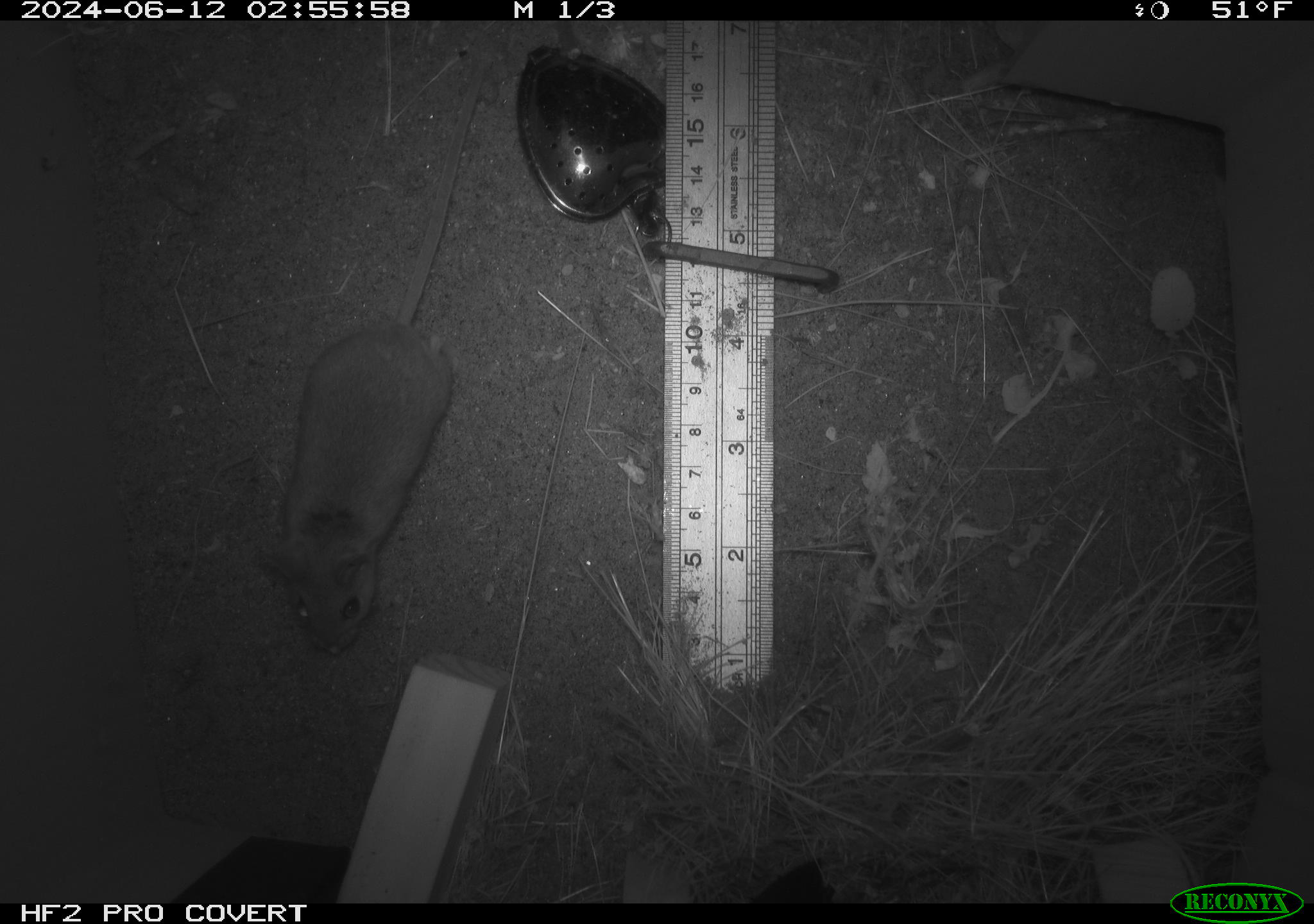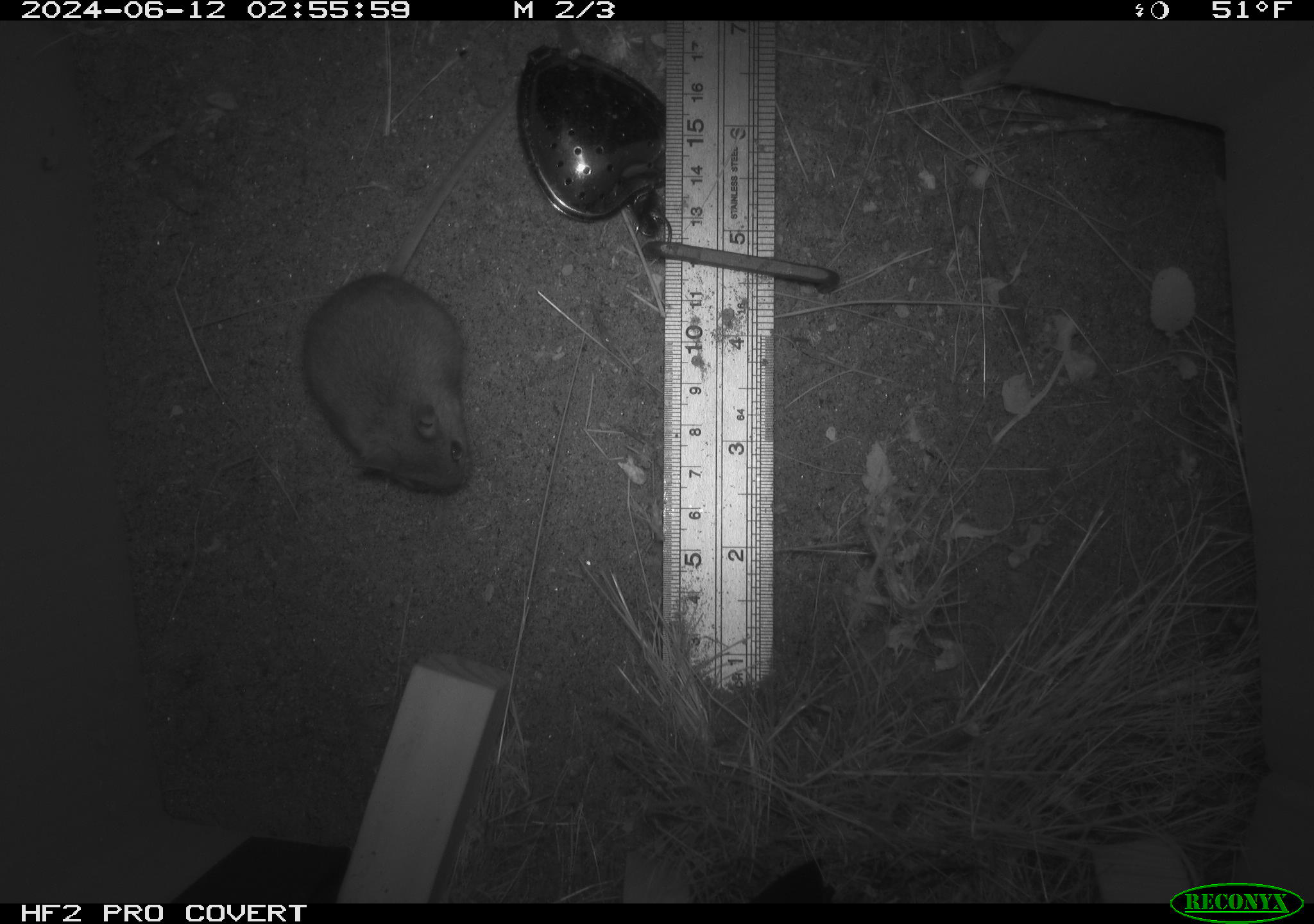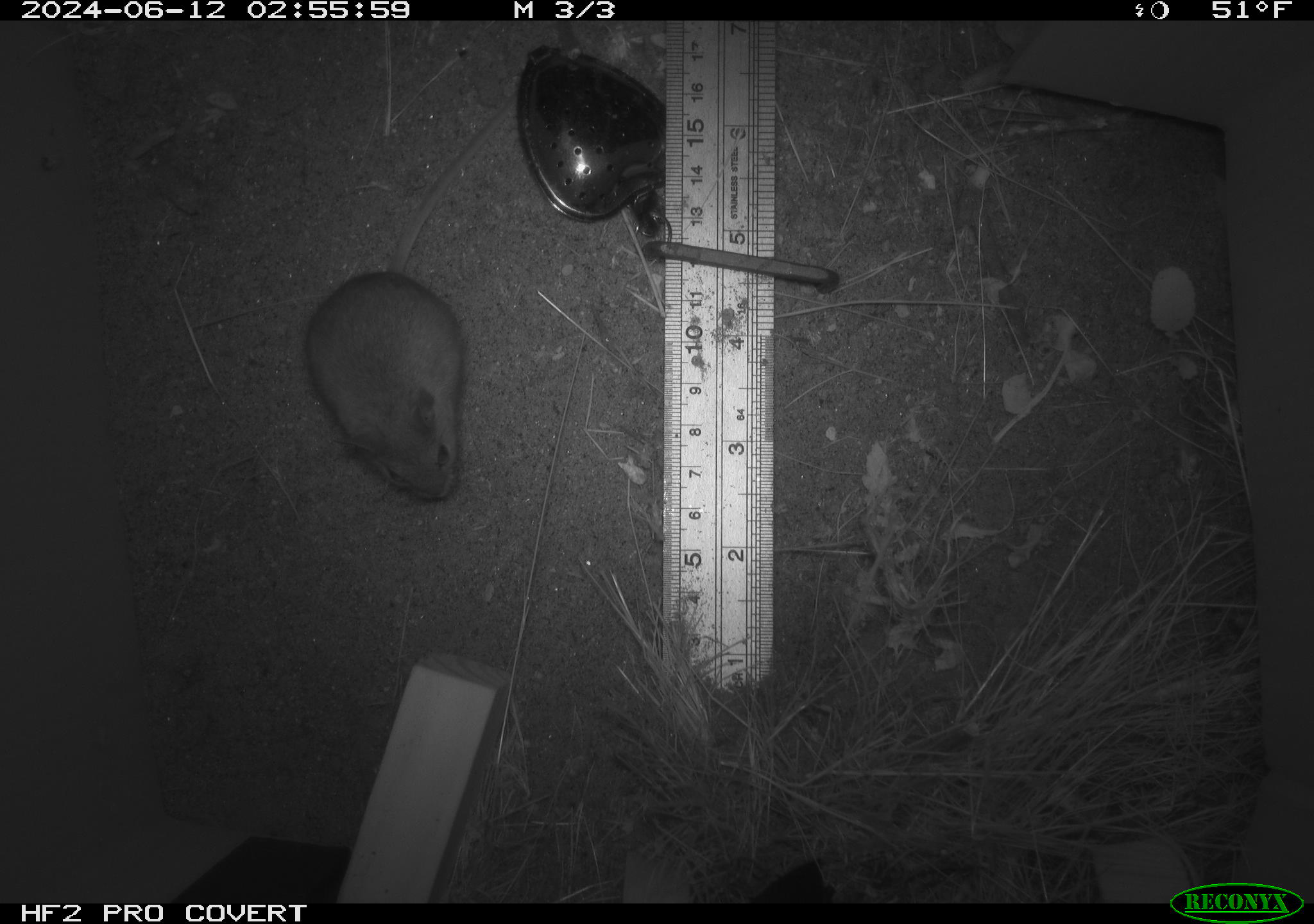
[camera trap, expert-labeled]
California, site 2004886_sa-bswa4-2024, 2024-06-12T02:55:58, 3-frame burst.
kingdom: Animalia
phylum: Chordata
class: Mammalia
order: Rodentia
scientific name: Rodentia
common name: rodent